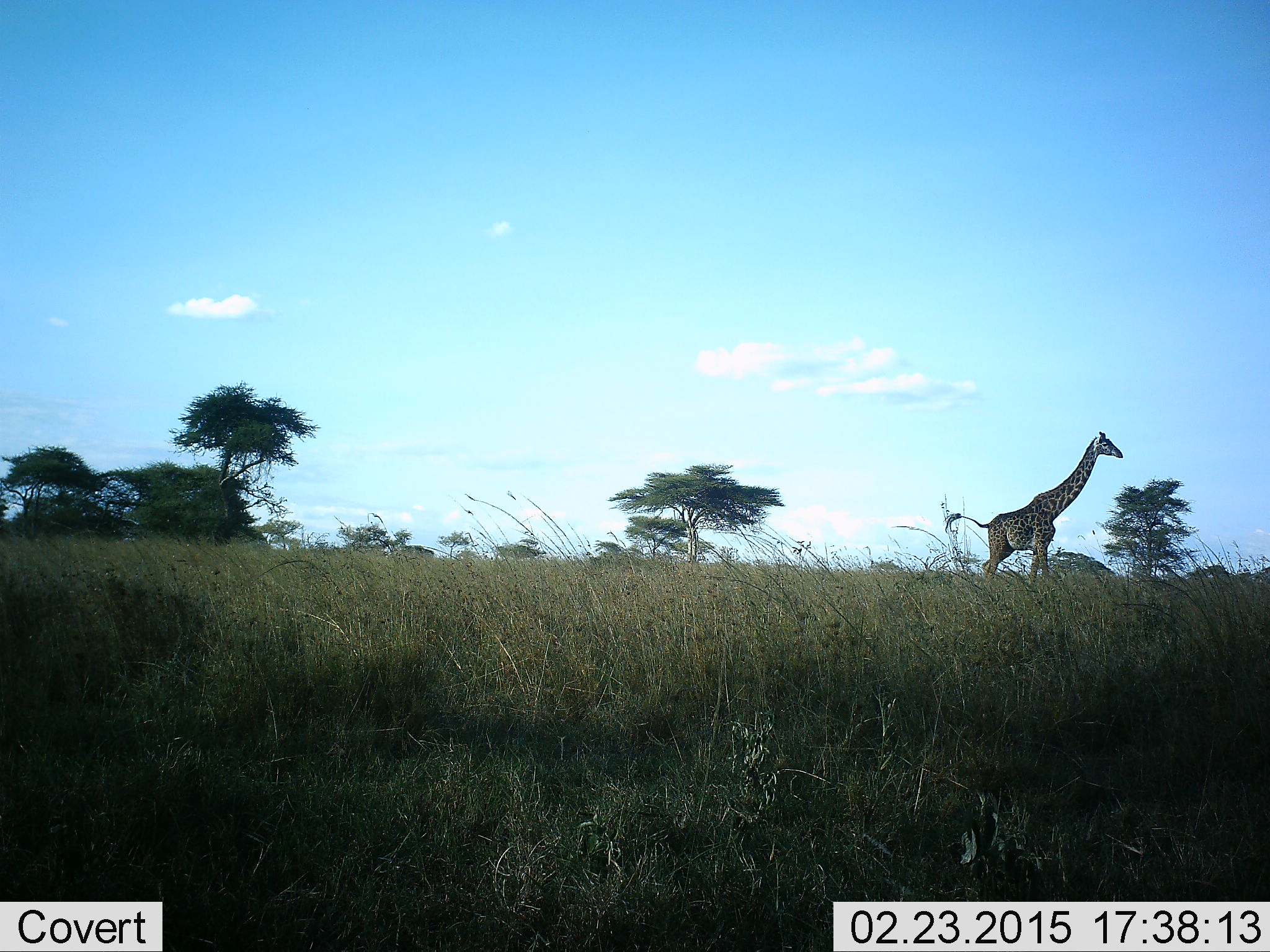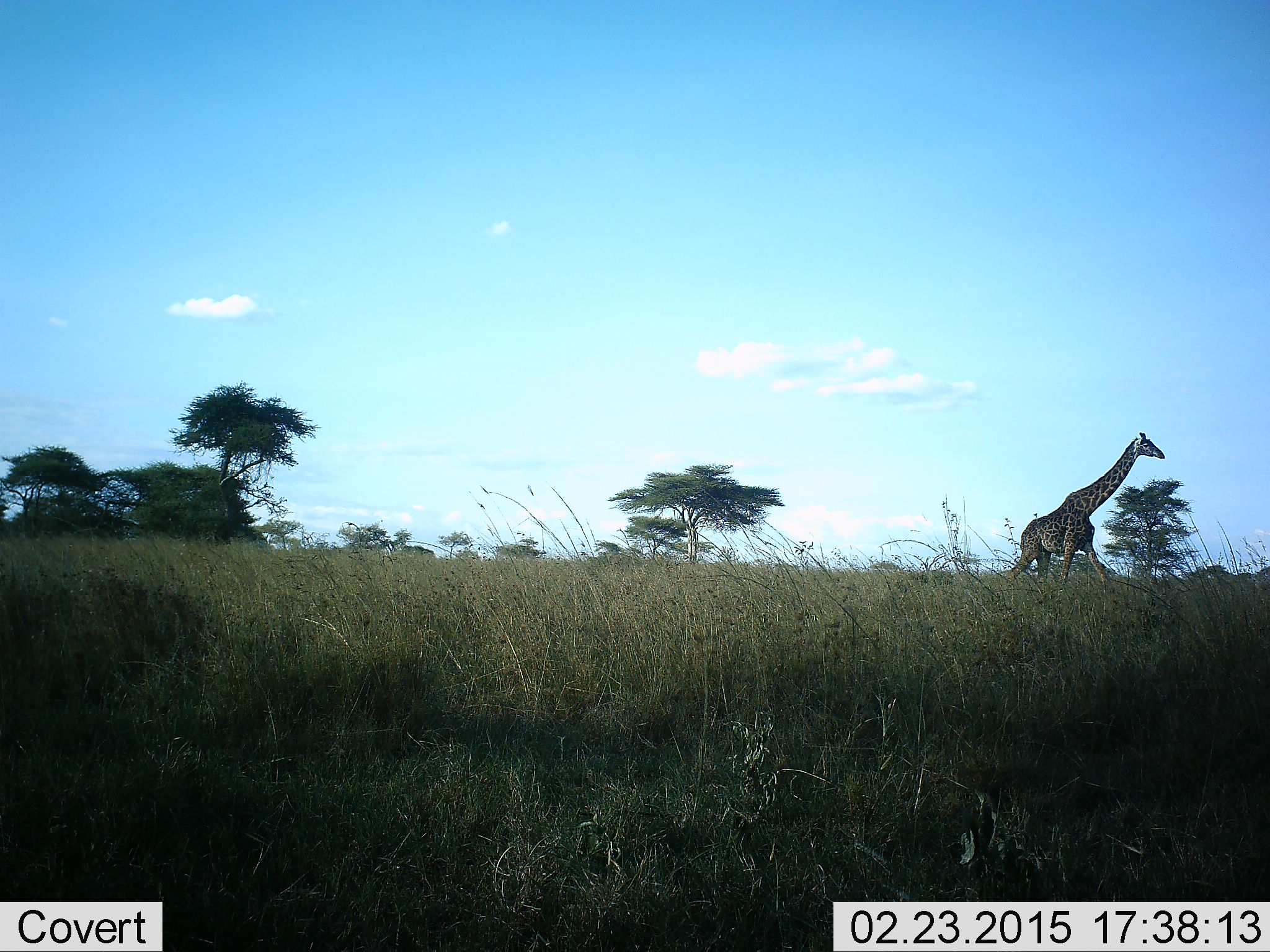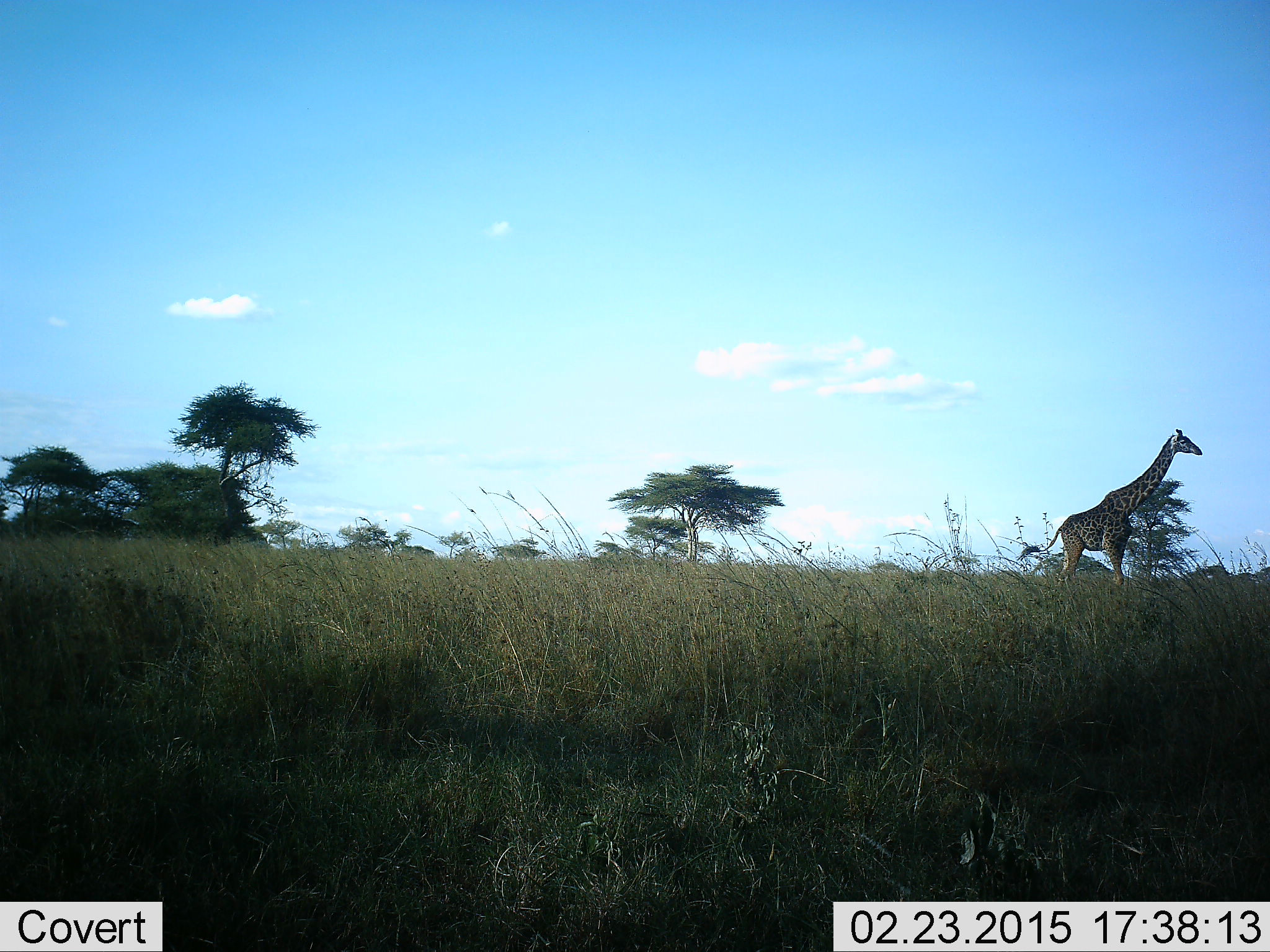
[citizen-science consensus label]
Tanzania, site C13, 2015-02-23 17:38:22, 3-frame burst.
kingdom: Animalia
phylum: Chordata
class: Mammalia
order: Artiodactyla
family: Giraffidae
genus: Giraffa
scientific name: Giraffa camelopardalis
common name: giraffe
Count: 1.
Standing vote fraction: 10%.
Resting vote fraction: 0%.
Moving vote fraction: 100%.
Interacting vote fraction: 0%.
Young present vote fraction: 0%.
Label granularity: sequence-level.